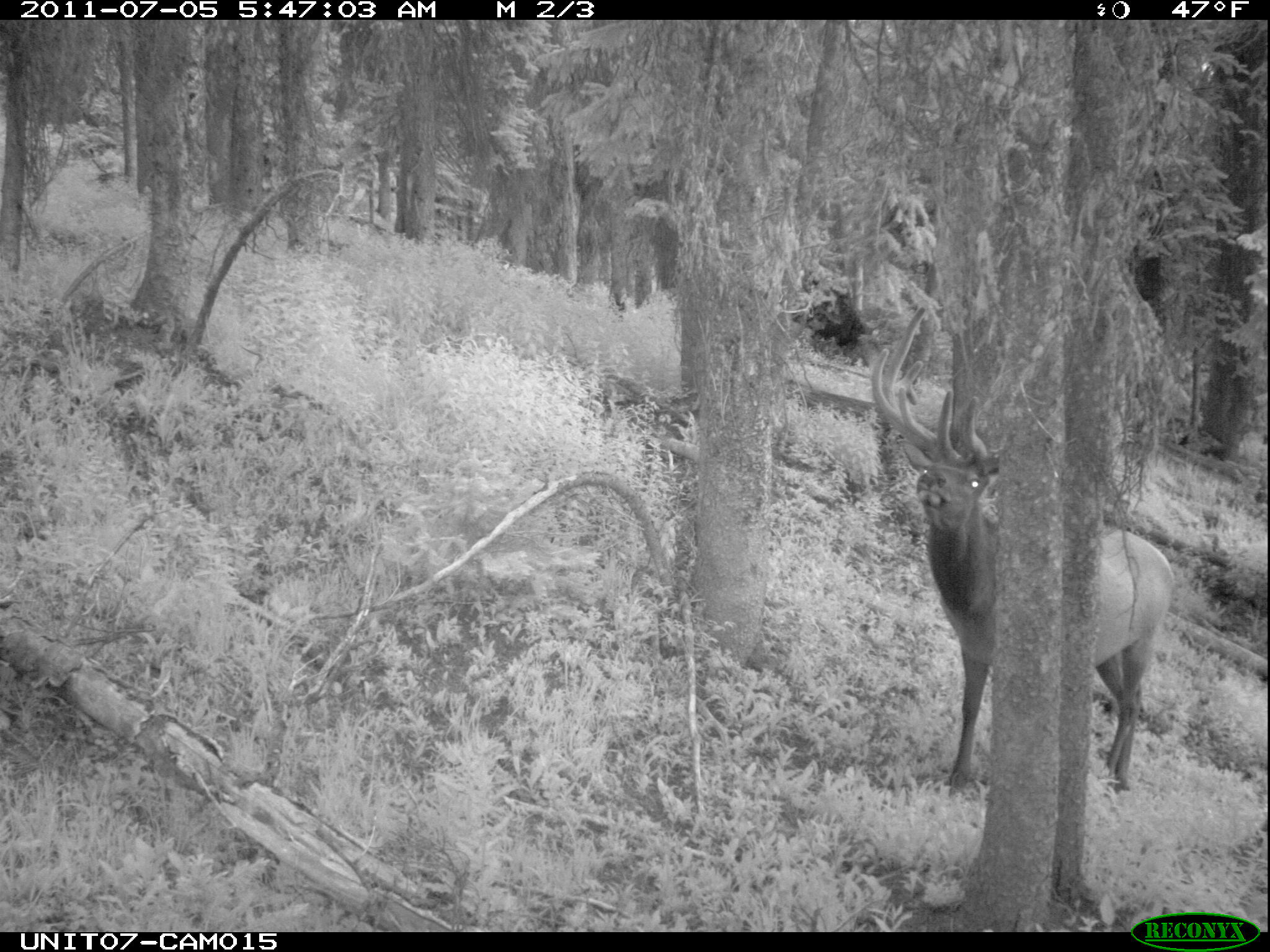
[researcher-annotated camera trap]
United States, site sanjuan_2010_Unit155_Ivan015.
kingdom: Animalia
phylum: Chordata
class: Mammalia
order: Artiodactyla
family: Cervidae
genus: Cervus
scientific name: Cervus elaphus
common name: red deer